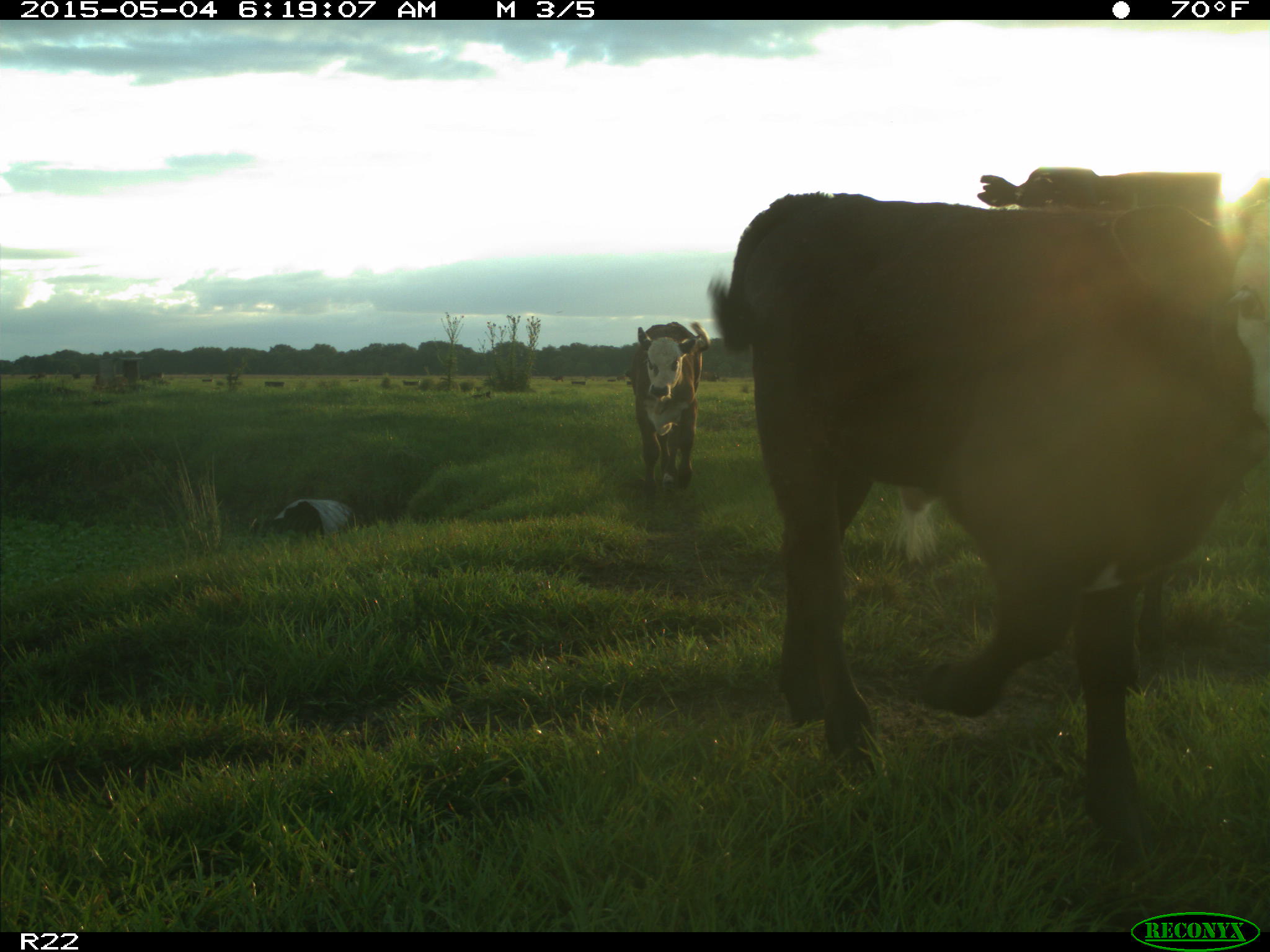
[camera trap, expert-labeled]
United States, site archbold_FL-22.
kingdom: Animalia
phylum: Chordata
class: Mammalia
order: Artiodactyla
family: Bovidae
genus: Bos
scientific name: Bos taurus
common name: domestic cow